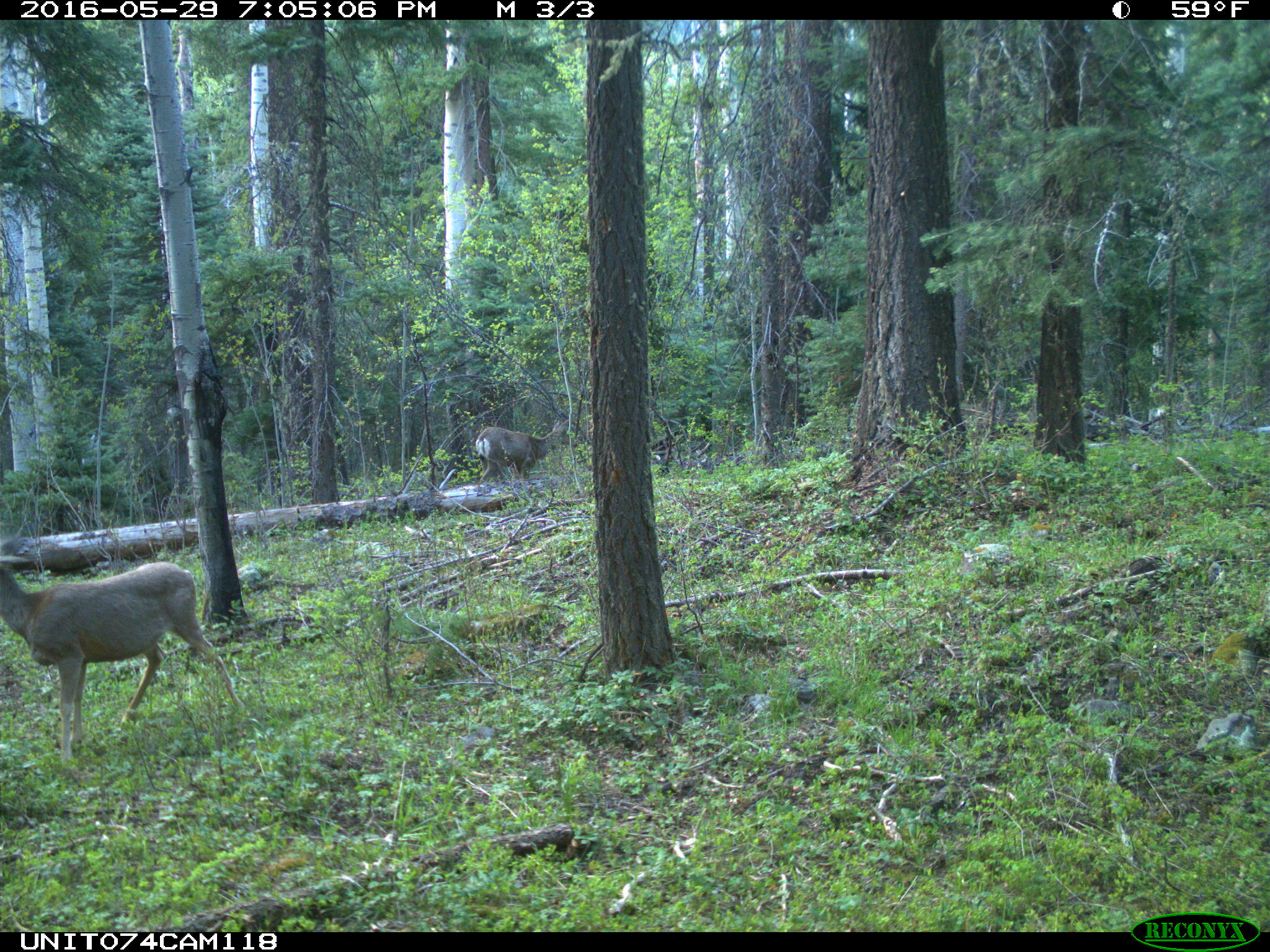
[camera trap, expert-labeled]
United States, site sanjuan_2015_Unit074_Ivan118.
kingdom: Animalia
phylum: Chordata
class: Mammalia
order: Artiodactyla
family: Cervidae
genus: Odocoileus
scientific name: Odocoileus hemionus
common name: mule deer